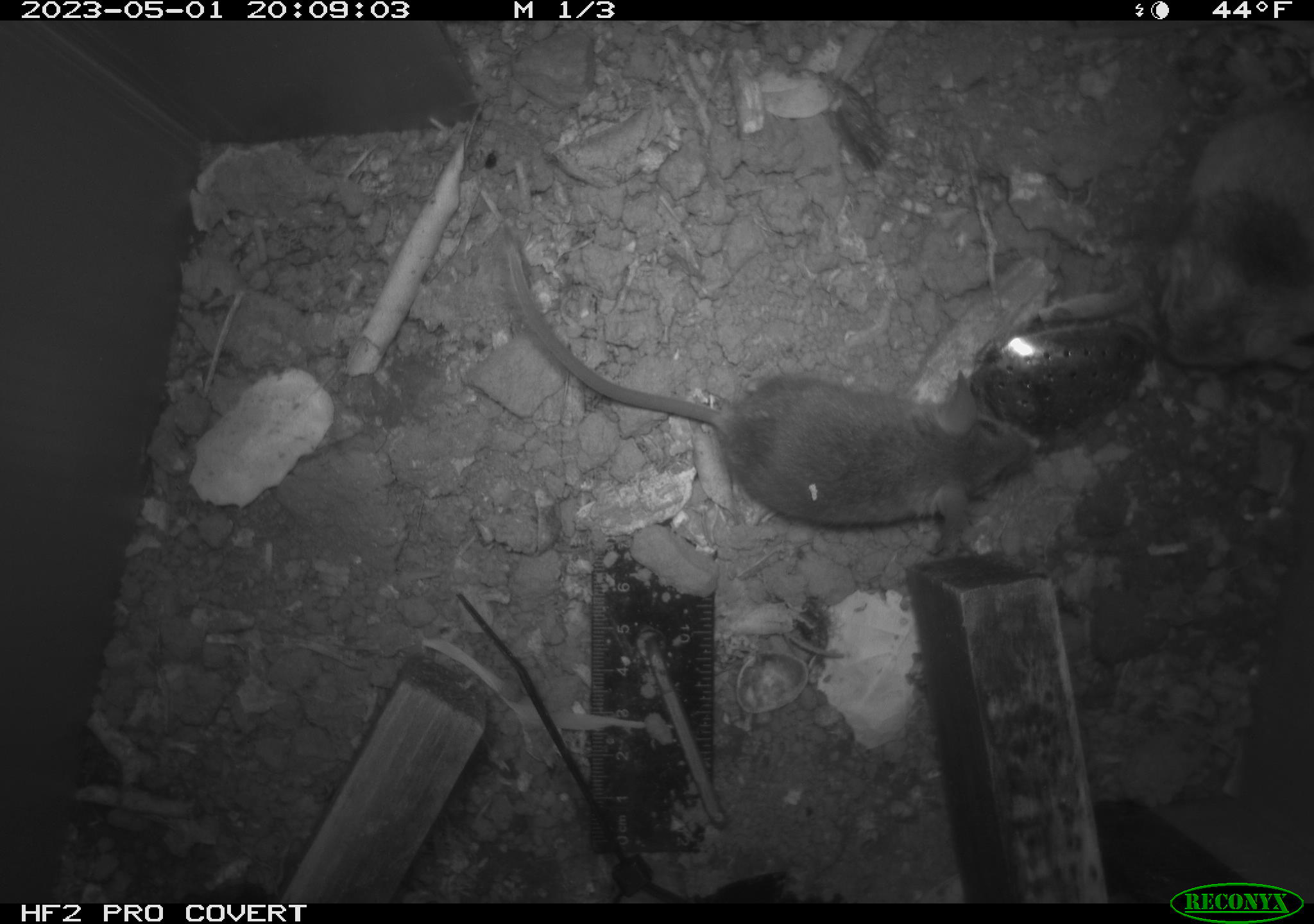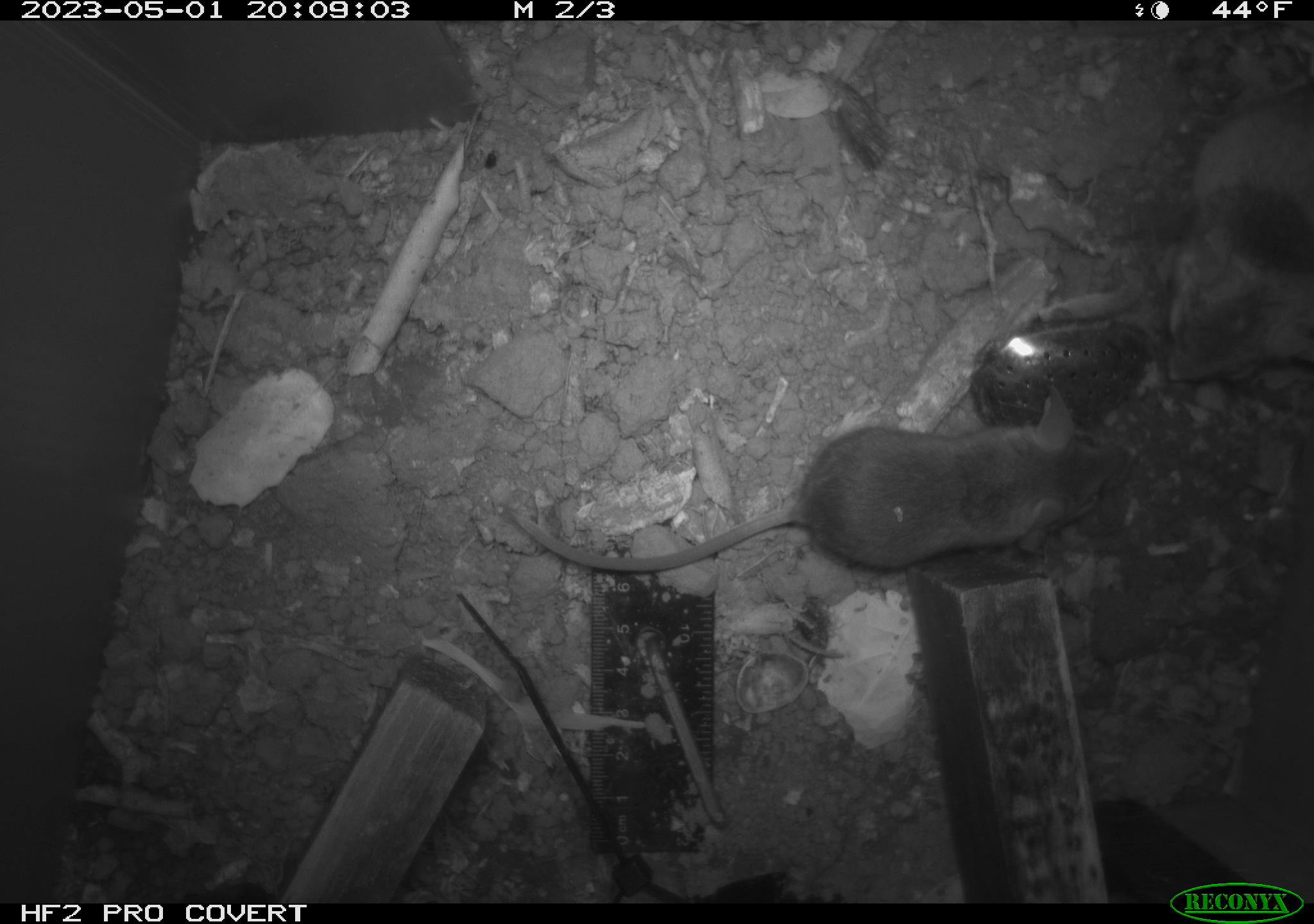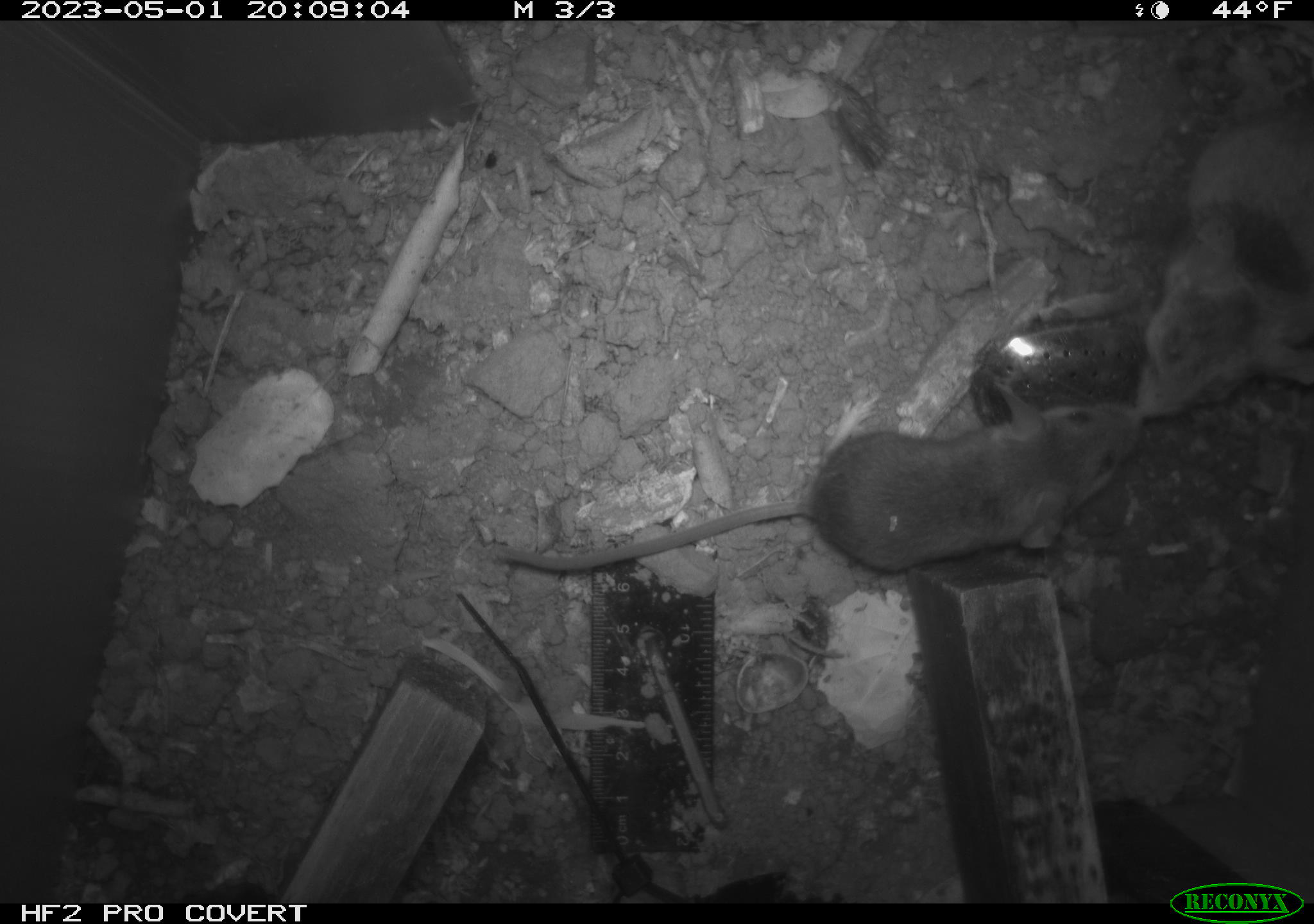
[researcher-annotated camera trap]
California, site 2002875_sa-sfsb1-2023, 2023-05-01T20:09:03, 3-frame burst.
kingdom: Animalia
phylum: Chordata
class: Mammalia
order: Rodentia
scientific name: Rodentia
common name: mouse species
Mouse species (Rodentia).